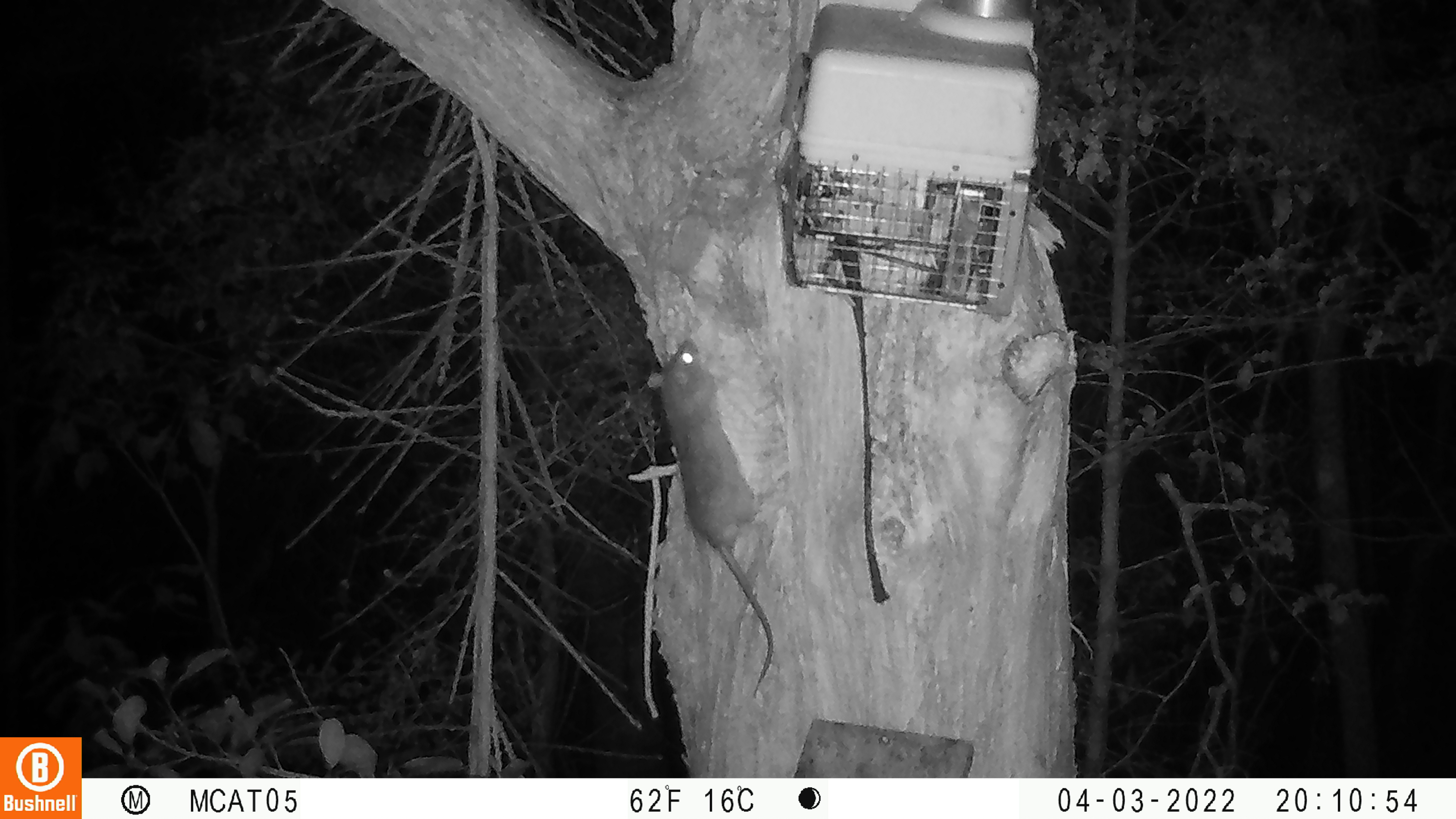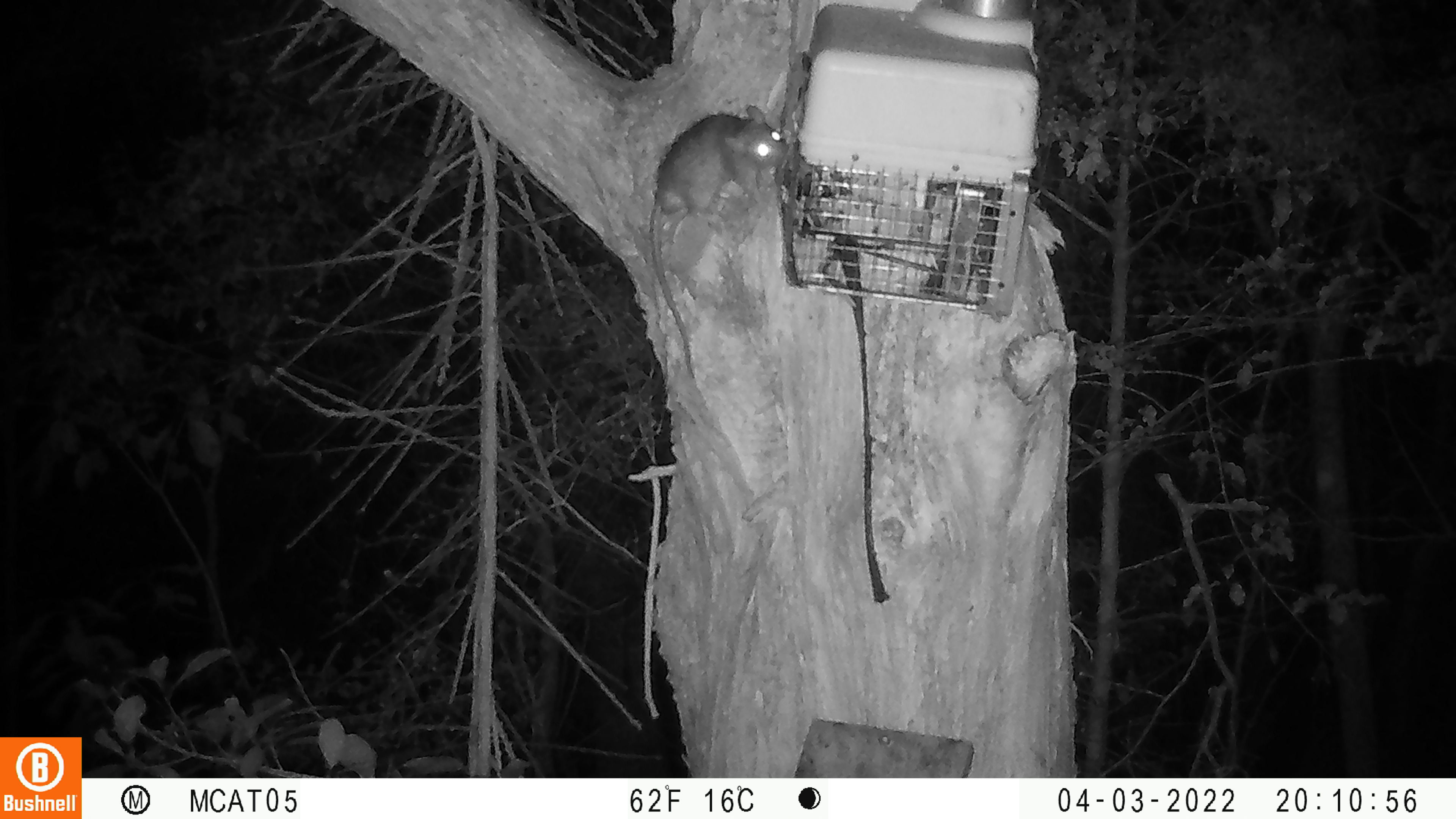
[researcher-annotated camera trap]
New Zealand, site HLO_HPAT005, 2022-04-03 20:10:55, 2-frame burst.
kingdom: Animalia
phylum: Chordata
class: Mammalia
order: Rodentia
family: Muridae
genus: Rattus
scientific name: Rattus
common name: rat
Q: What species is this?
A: Rat (Rattus).